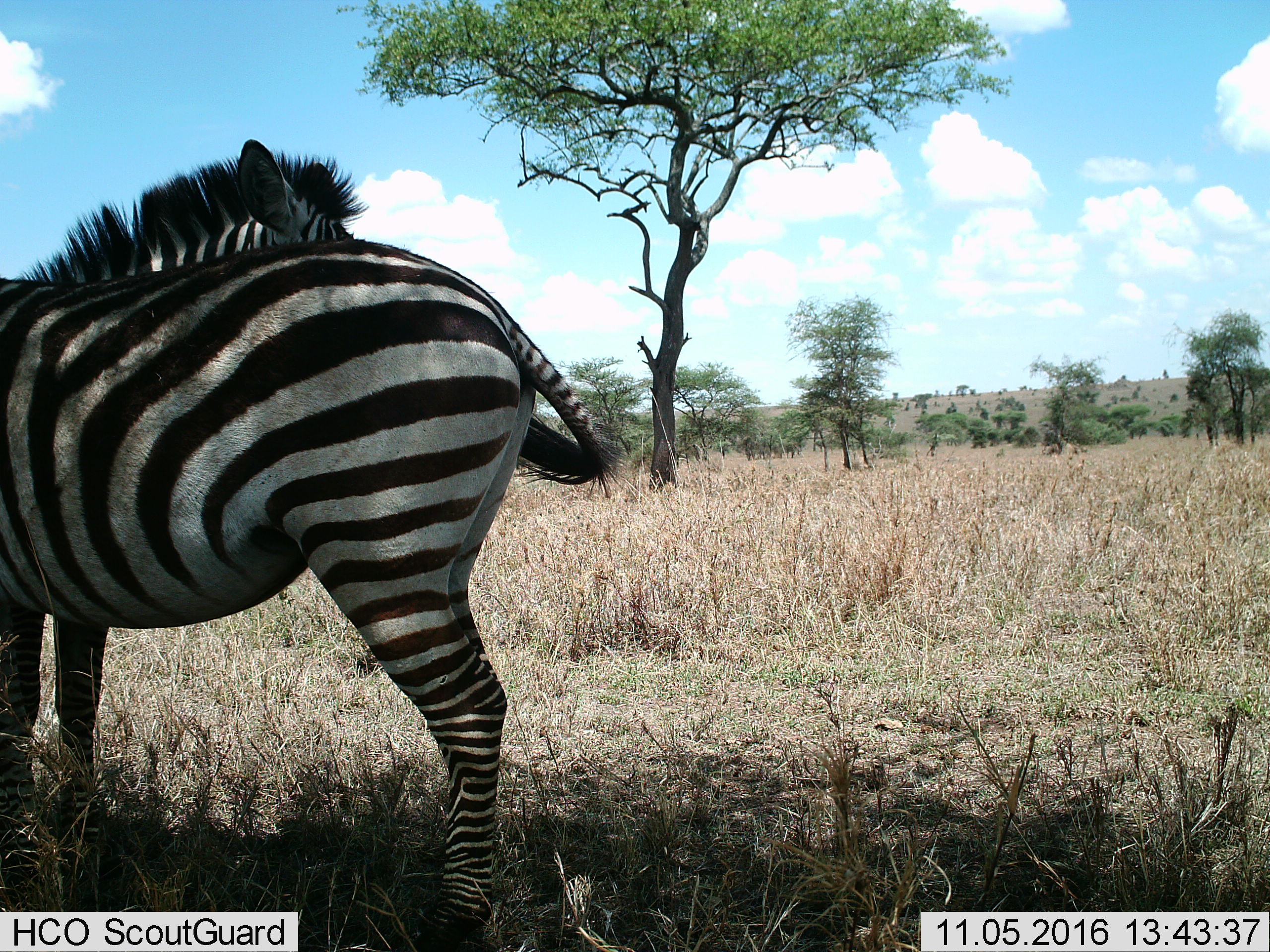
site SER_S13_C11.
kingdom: Animalia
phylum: Chordata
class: Mammalia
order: Perissodactyla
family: Equidae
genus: Equus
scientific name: Equus quagga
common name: plains zebra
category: zebraplains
Zebraplains (plains zebra) (Equus quagga), count 2. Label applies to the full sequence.